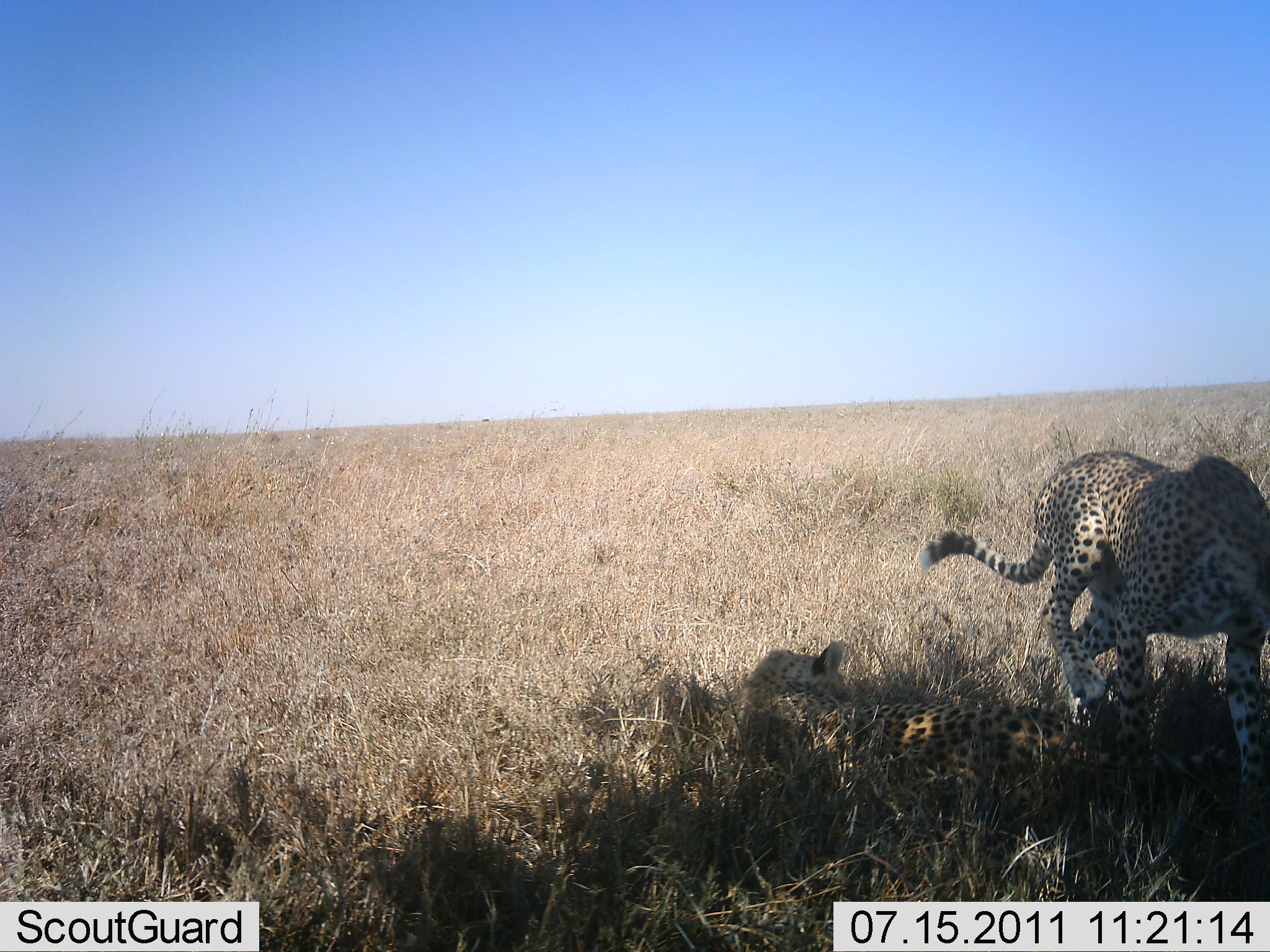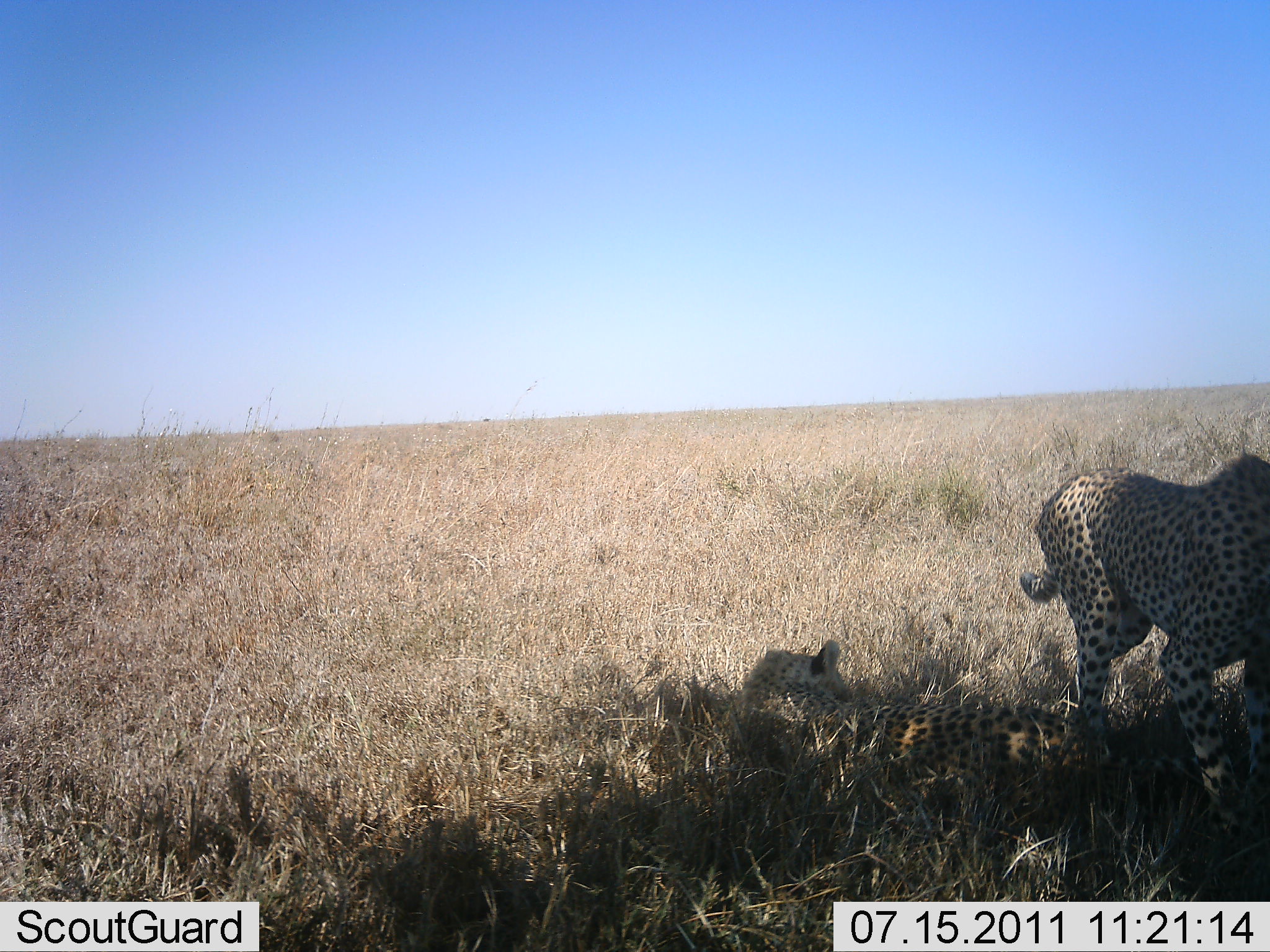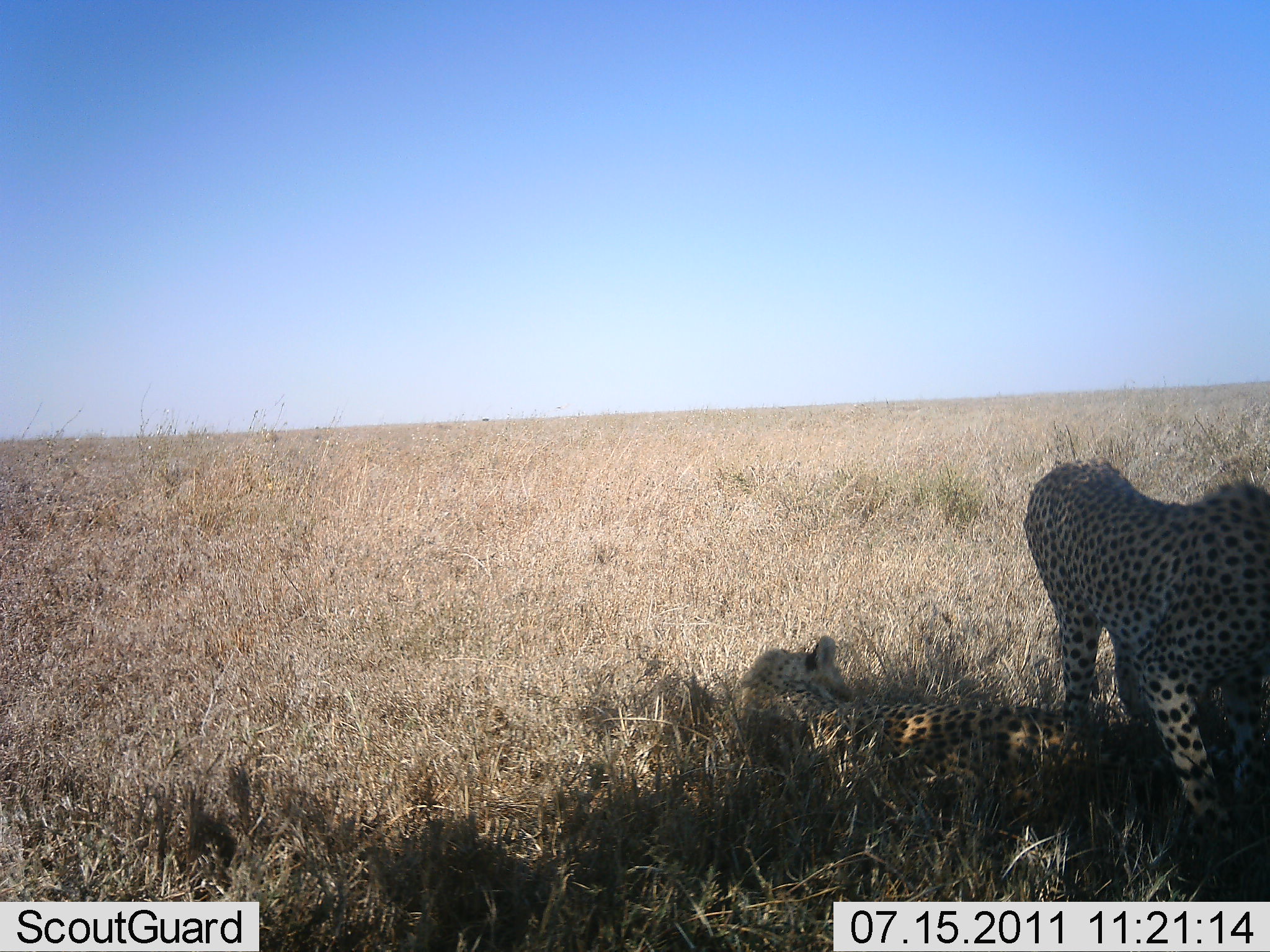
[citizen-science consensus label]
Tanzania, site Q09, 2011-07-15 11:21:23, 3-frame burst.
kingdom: Animalia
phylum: Chordata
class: Mammalia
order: Carnivora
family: Felidae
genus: Acinonyx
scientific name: Acinonyx jubatus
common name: cheetah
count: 2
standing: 58%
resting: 100%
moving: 33%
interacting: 8%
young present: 17%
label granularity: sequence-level